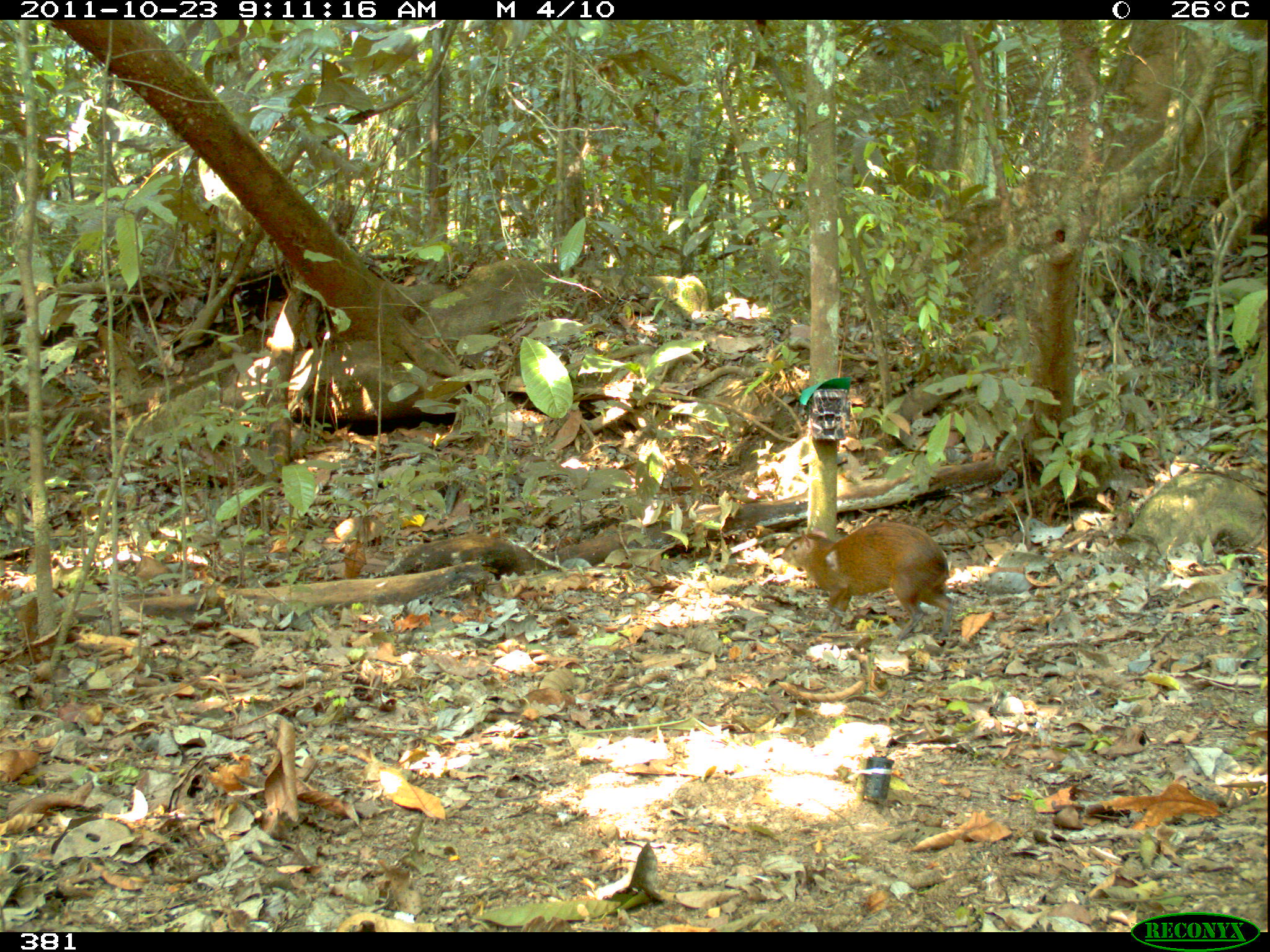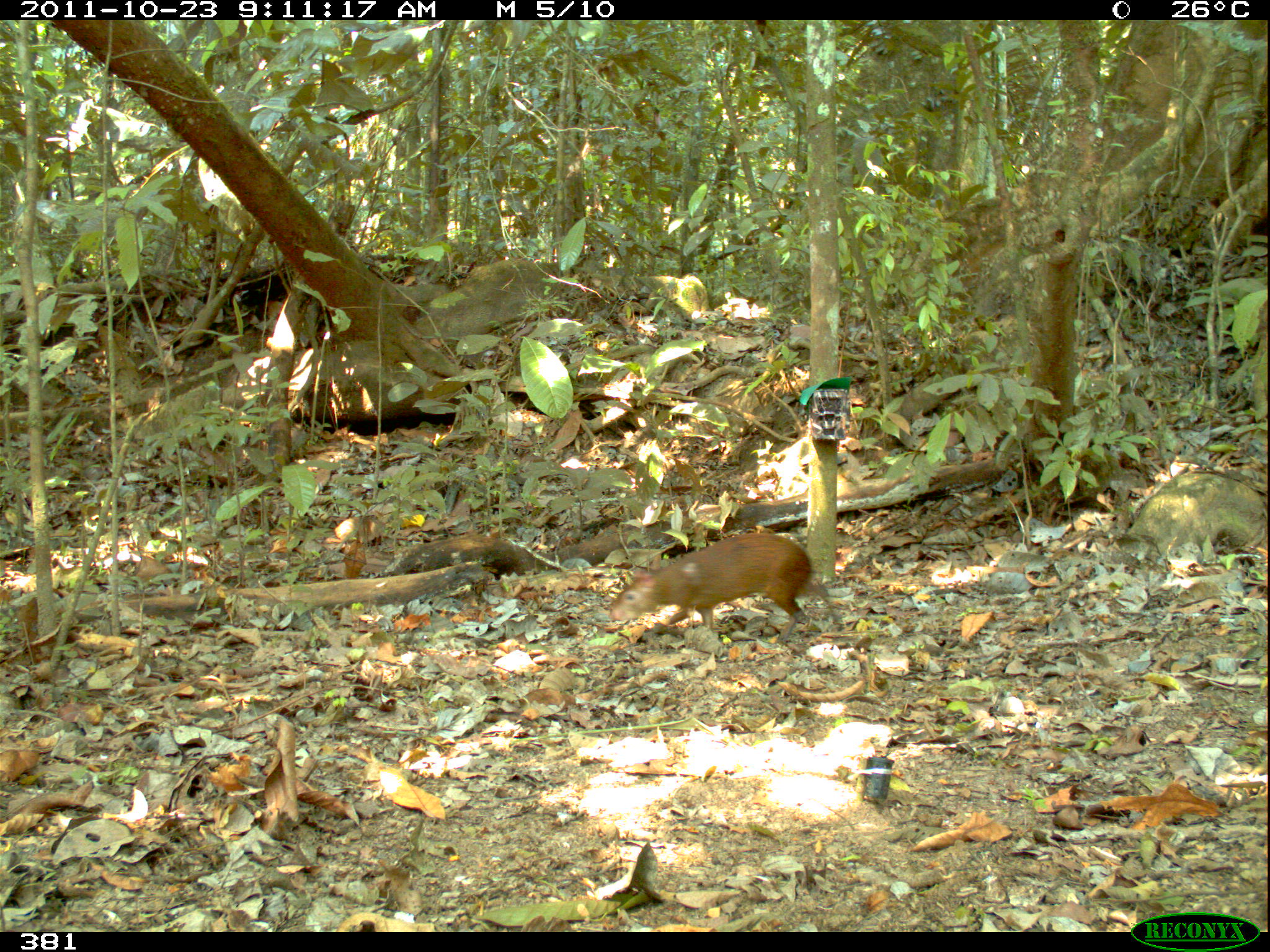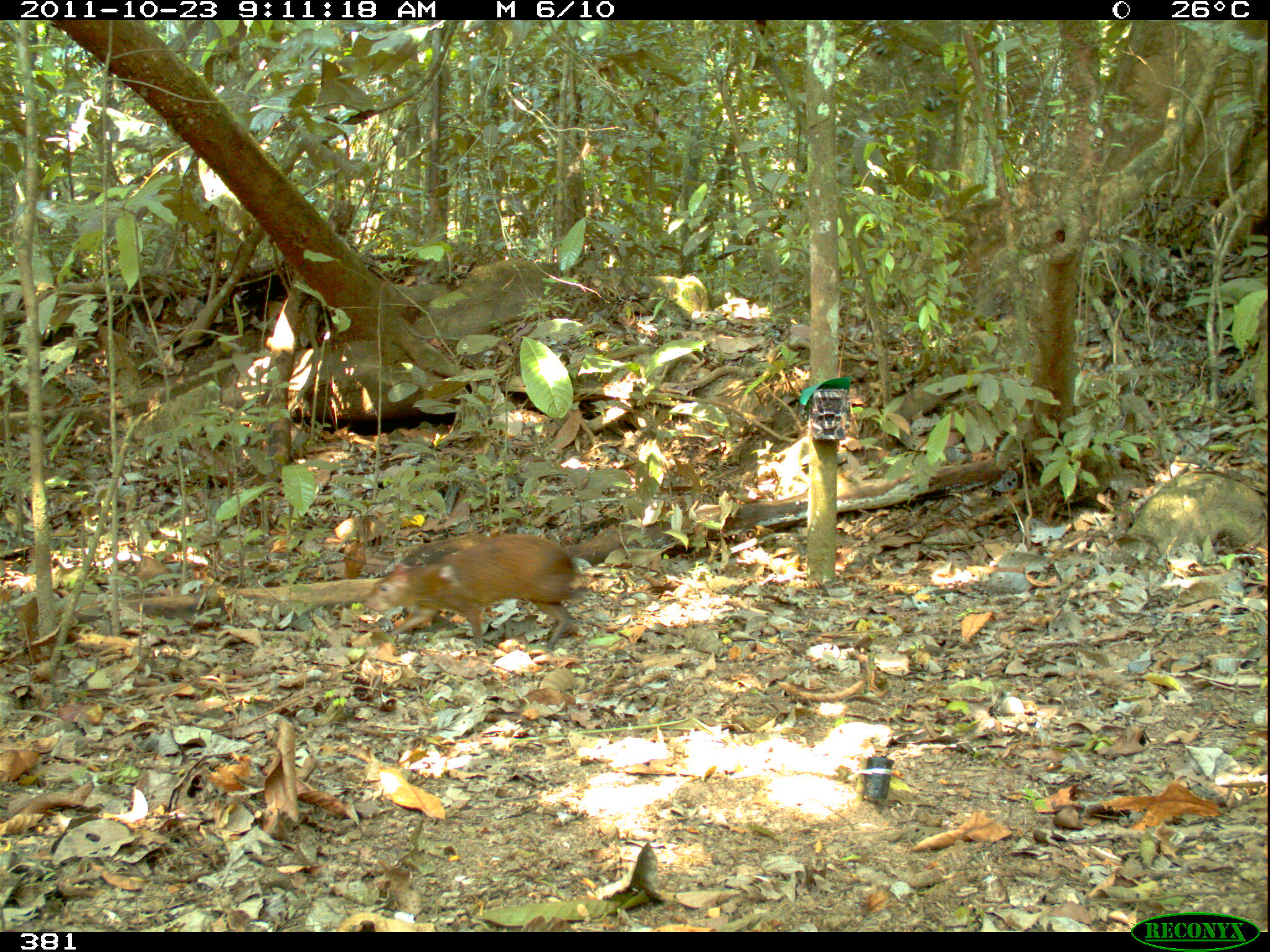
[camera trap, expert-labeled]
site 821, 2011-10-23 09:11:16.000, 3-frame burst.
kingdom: Animalia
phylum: Chordata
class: Mammalia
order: Rodentia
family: Dasyproctidae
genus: Dasyprocta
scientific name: Dasyprocta punctata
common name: central american agouti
Dasyprocta punctata (central american agouti).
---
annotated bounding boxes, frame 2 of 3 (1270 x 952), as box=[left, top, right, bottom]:
dasyprocta punctata: box=[606, 531, 841, 631]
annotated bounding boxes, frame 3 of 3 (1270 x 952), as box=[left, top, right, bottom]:
dasyprocta punctata: box=[361, 533, 596, 651]